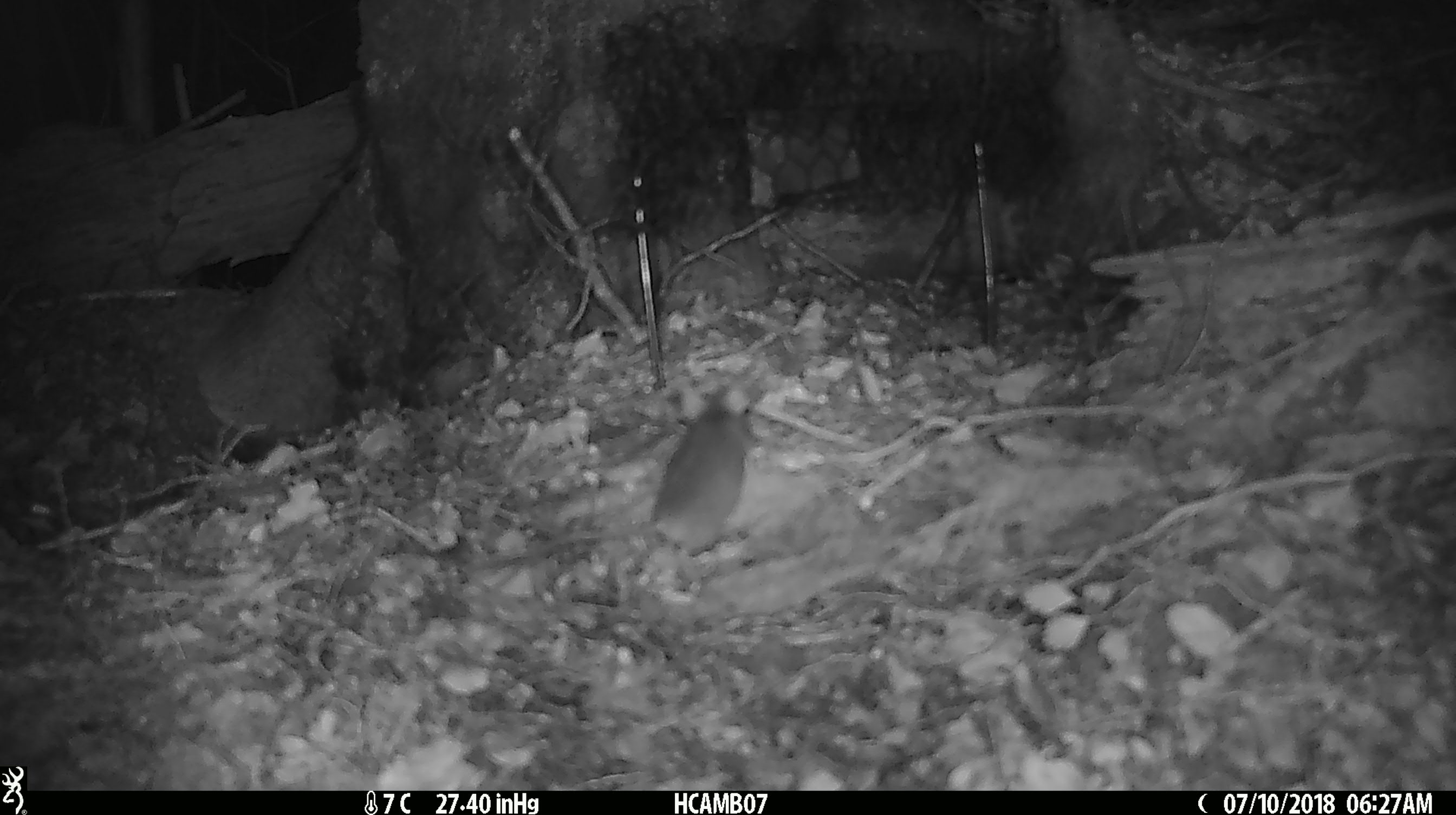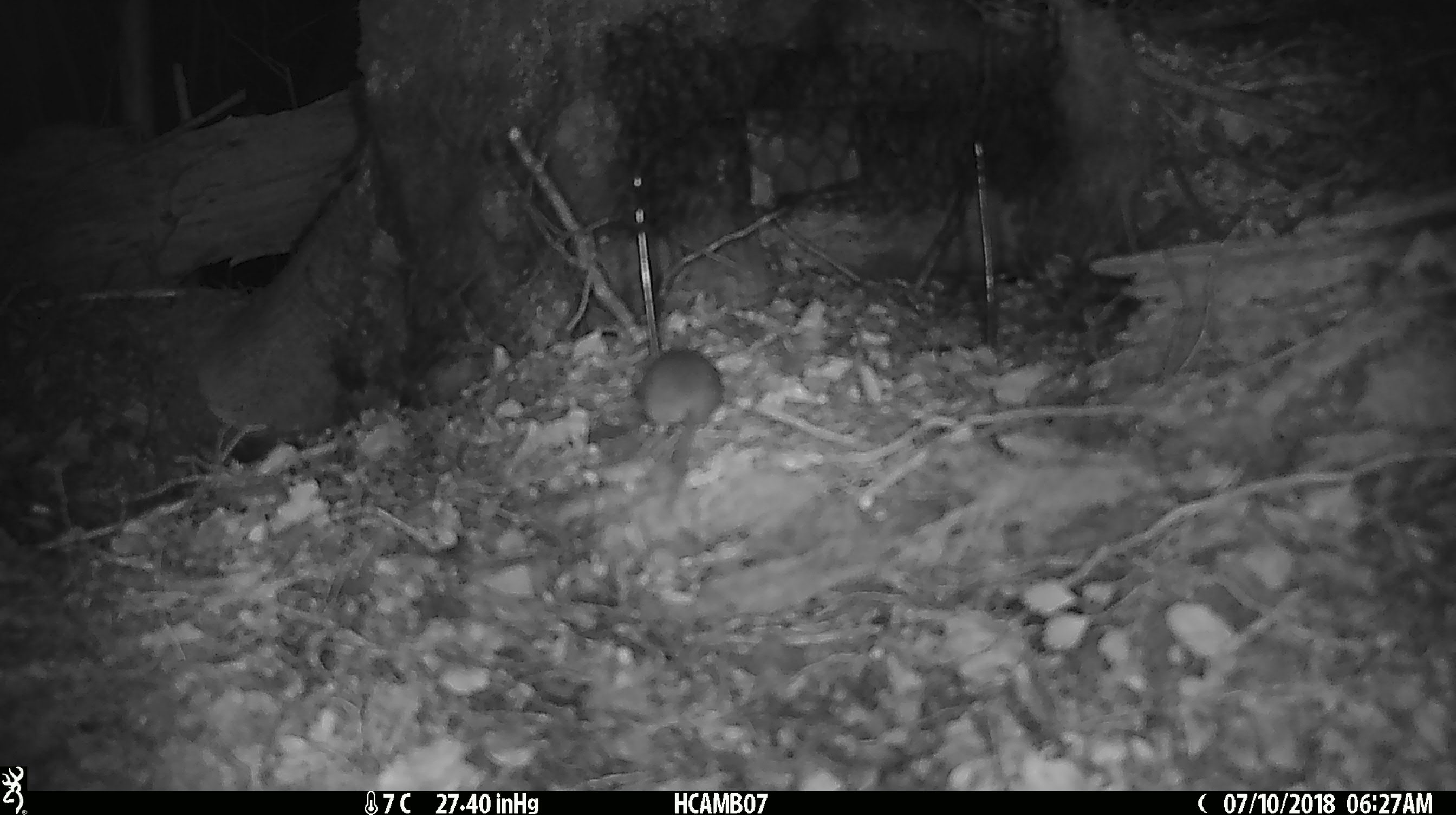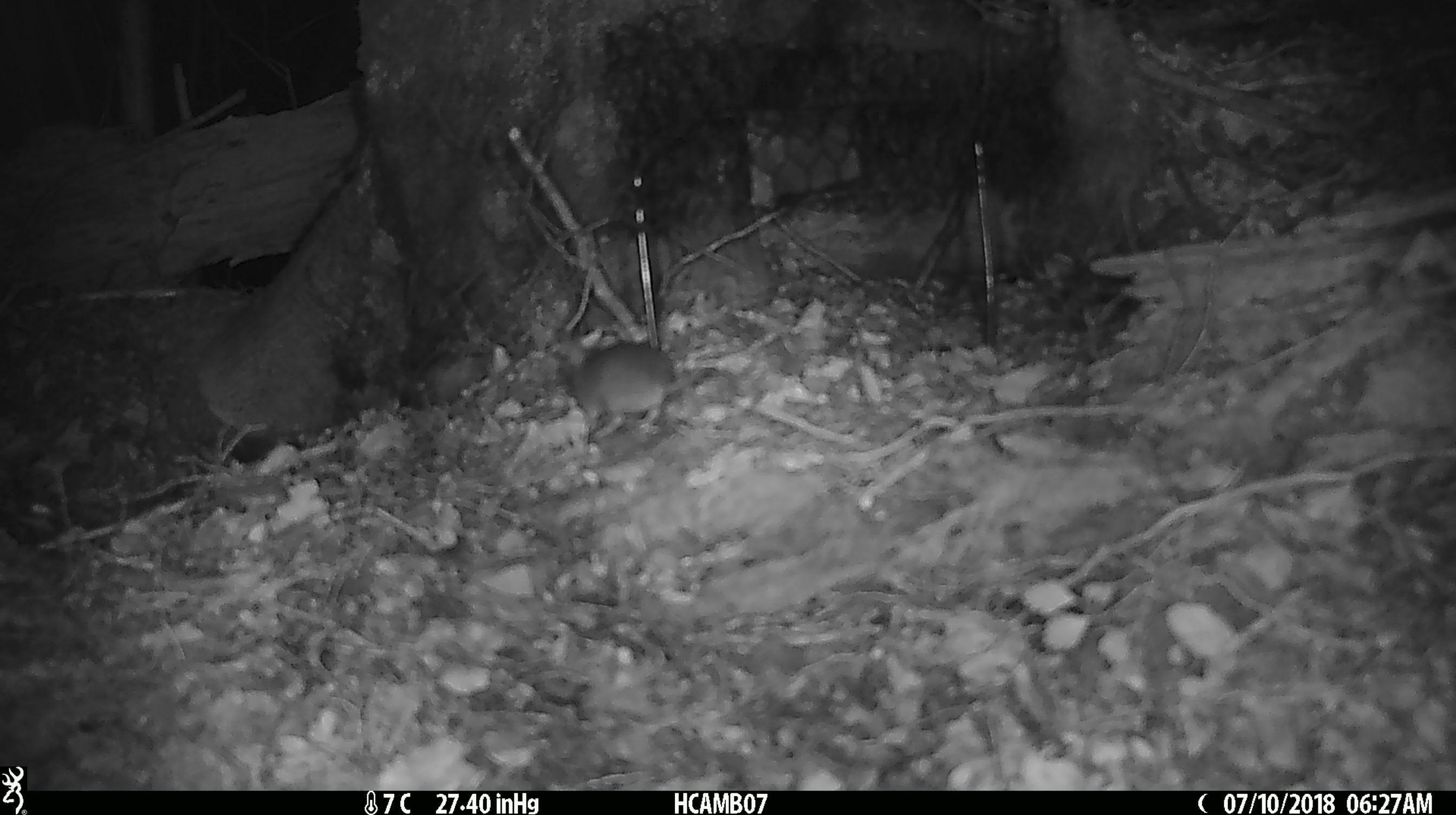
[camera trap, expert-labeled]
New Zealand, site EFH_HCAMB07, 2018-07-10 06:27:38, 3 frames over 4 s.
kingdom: Animalia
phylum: Chordata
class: Mammalia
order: Rodentia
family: Muridae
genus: Mus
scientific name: Mus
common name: mouse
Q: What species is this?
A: Mouse (Mus).